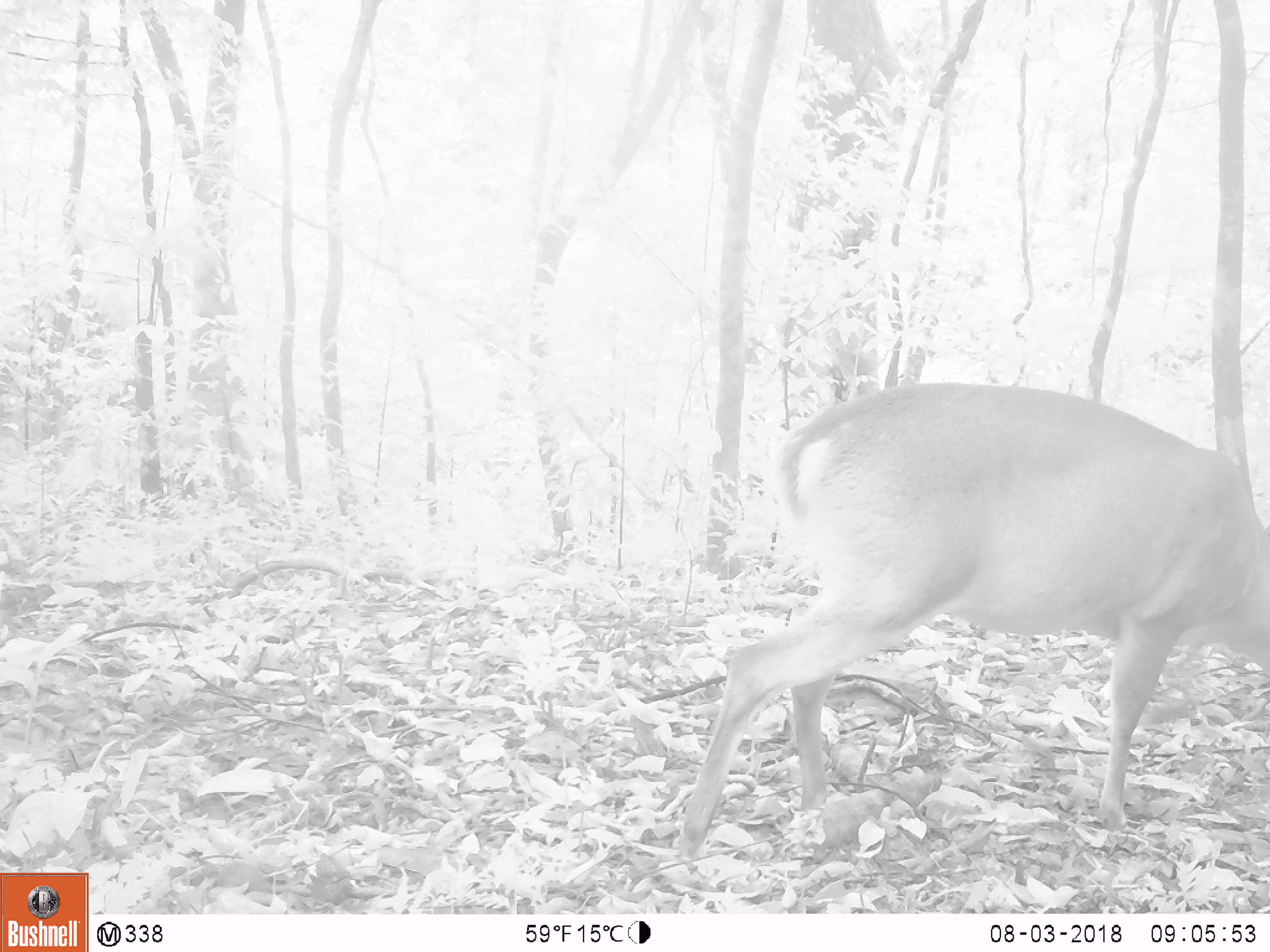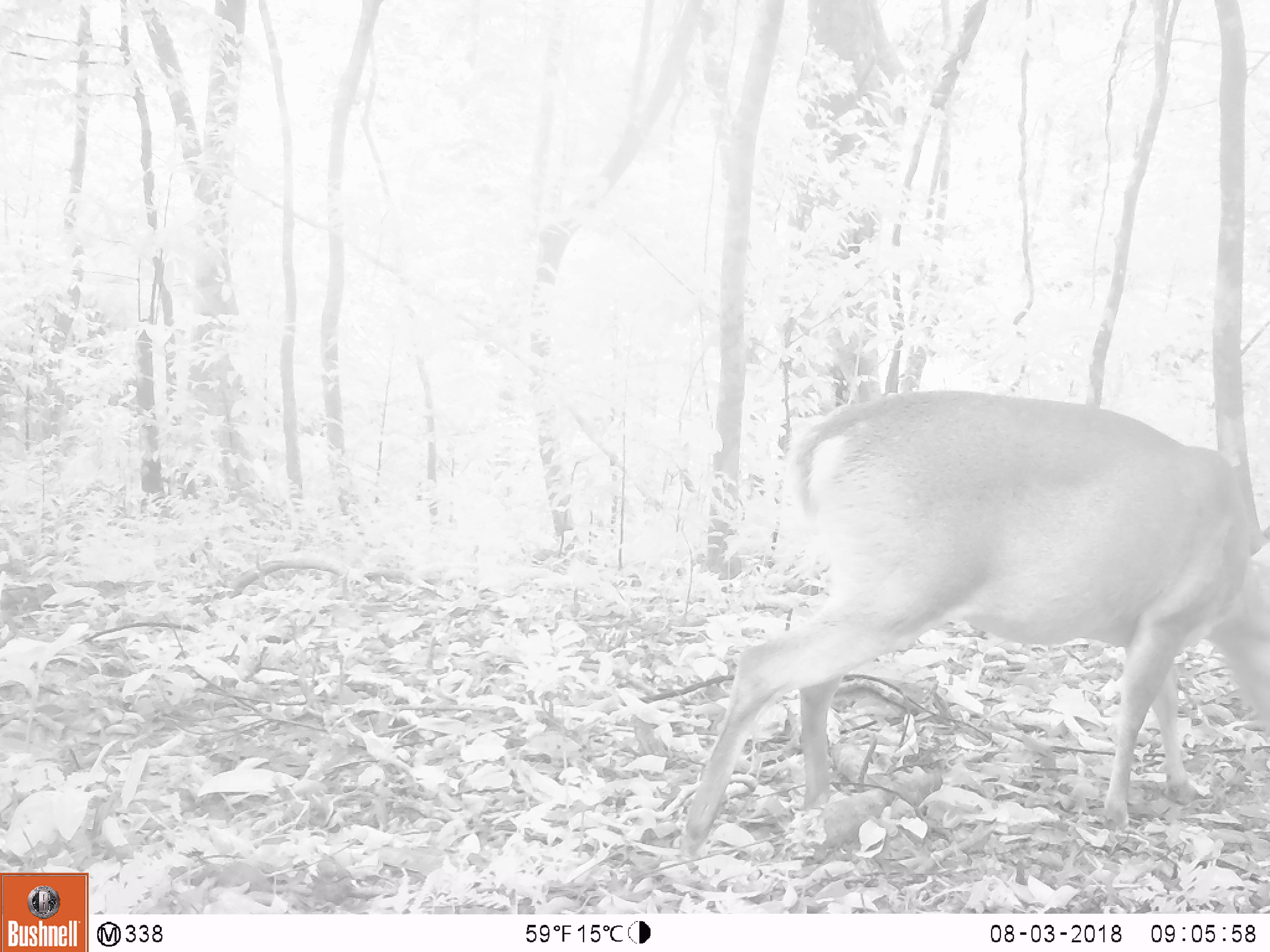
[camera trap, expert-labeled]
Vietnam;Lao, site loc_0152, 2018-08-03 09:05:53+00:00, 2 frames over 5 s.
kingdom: Animalia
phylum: Chordata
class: Mammalia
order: Artiodactyla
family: Cervidae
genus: Muntiacus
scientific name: Muntiacus vuquangensis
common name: large-antlered muntjac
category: large antlered muntjac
Large antlered muntjac (large-antlered muntjac) (Muntiacus vuquangensis). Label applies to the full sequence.